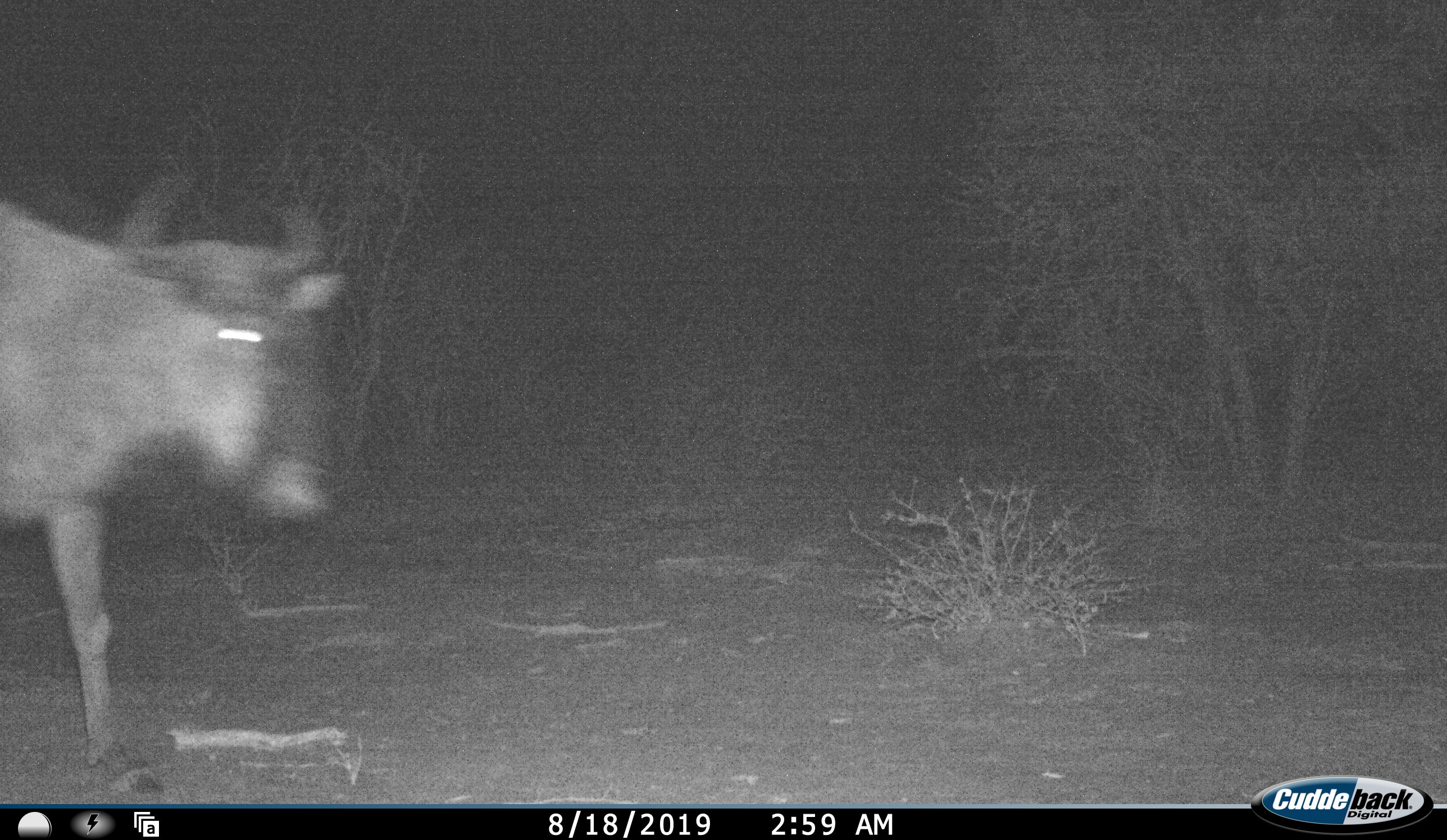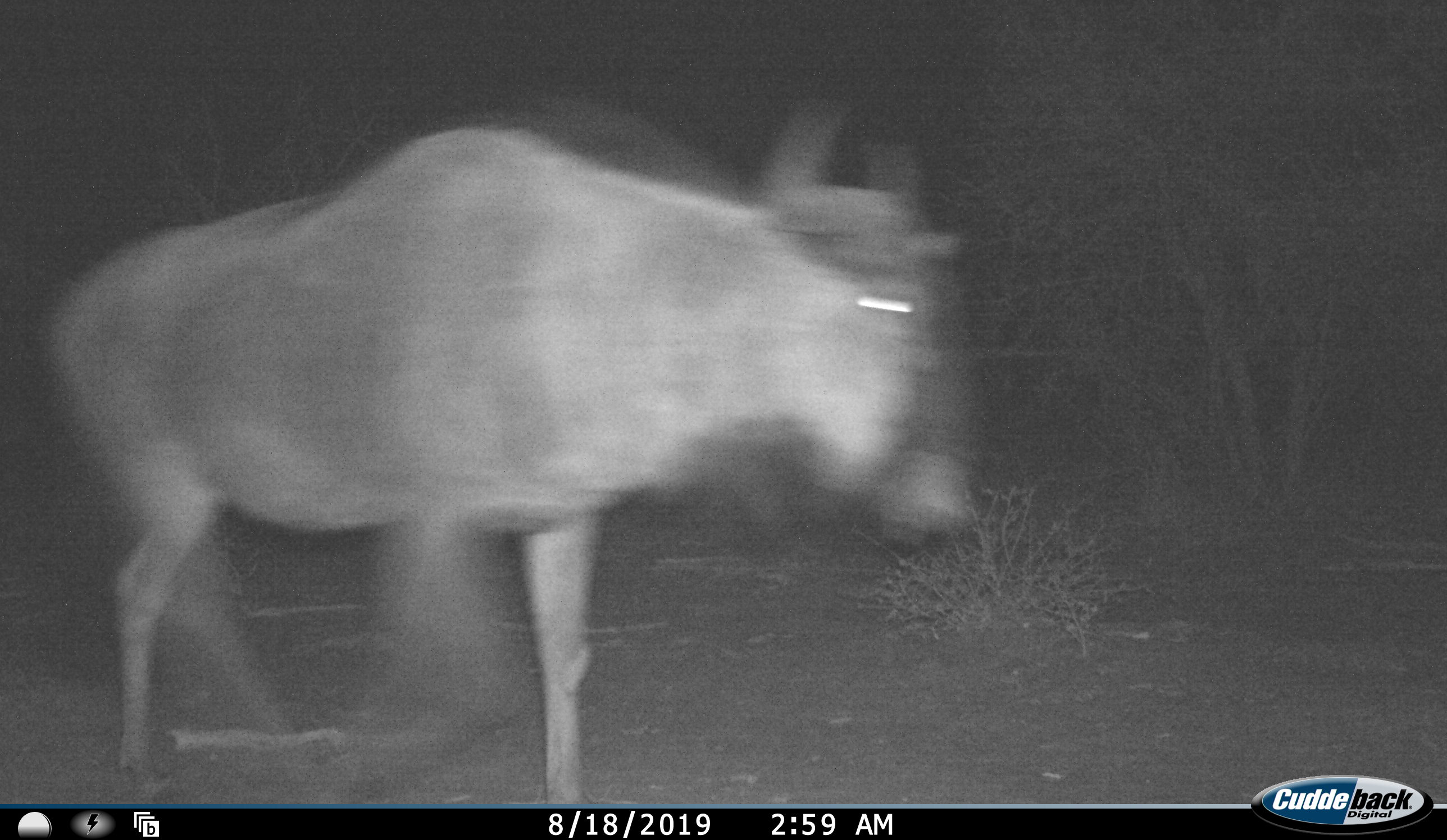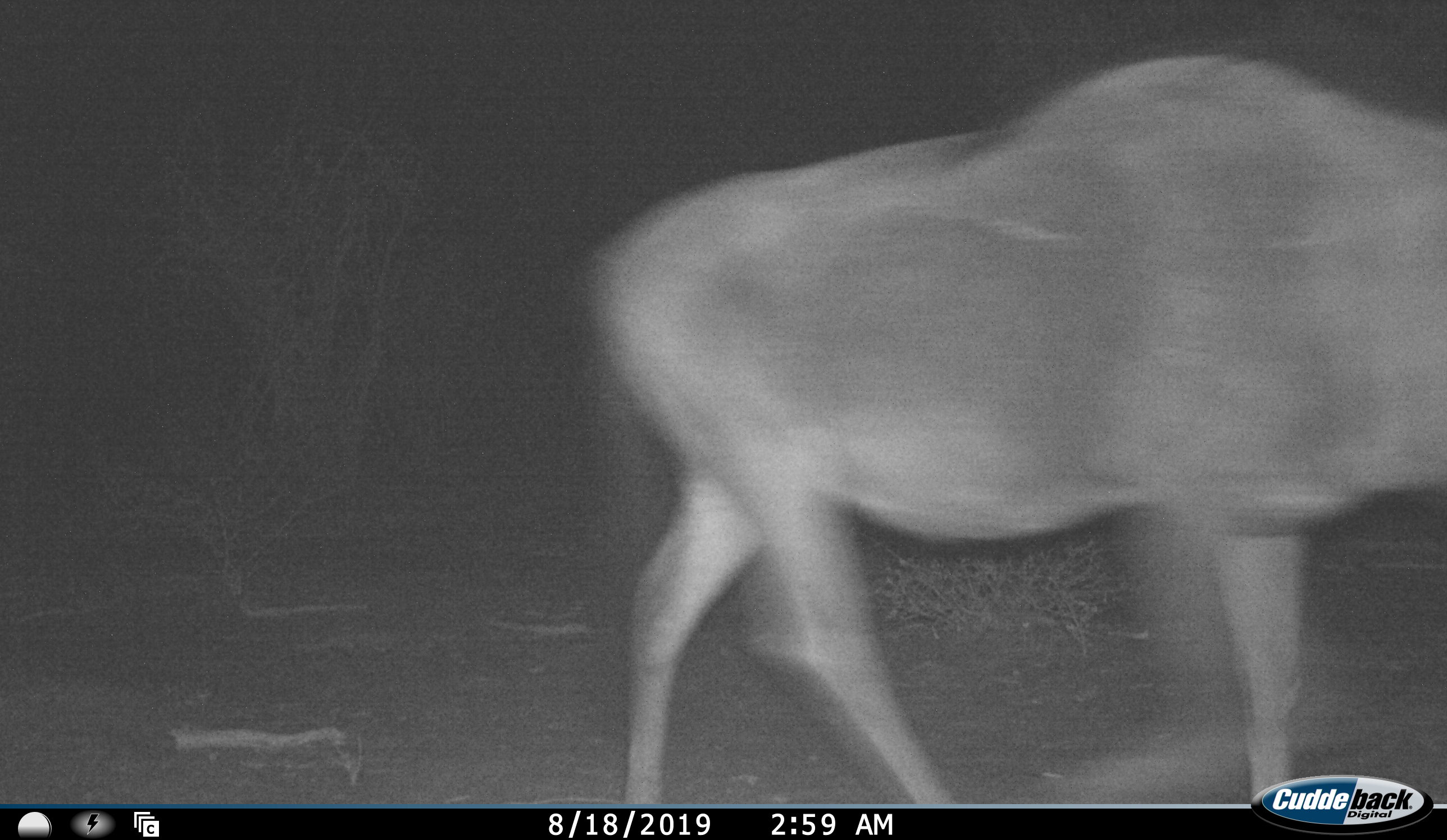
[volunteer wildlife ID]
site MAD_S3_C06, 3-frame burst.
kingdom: Animalia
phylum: Chordata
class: Mammalia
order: Artiodactyla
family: Bovidae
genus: Connochaetes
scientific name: Connochaetes taurinus taurinus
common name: blue wildebeest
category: wildebeestblue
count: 1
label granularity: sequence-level